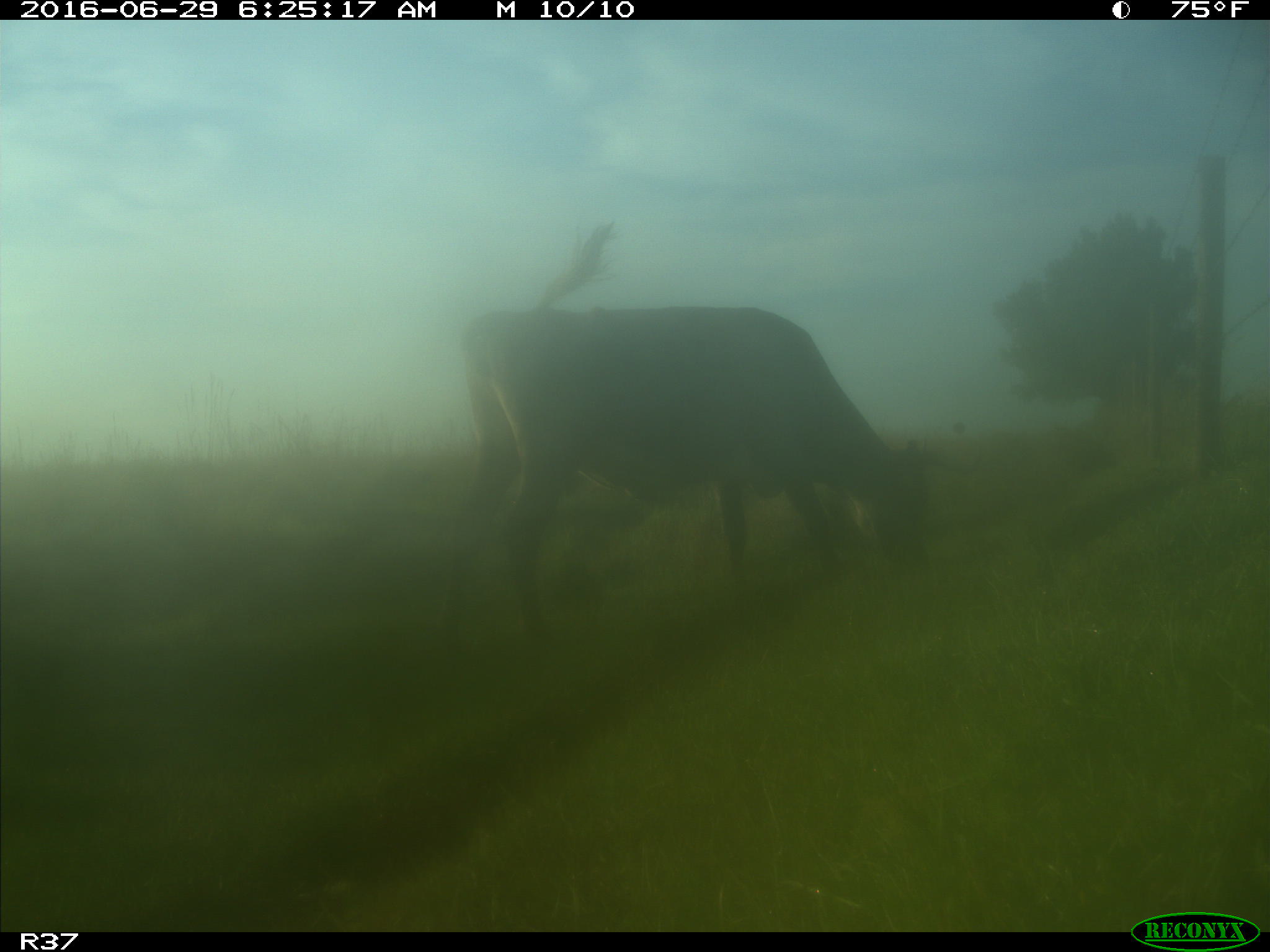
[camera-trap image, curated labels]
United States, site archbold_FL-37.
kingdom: Animalia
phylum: Chordata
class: Mammalia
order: Artiodactyla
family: Bovidae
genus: Bos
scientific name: Bos taurus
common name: domestic cow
Bos taurus (domestic cow).